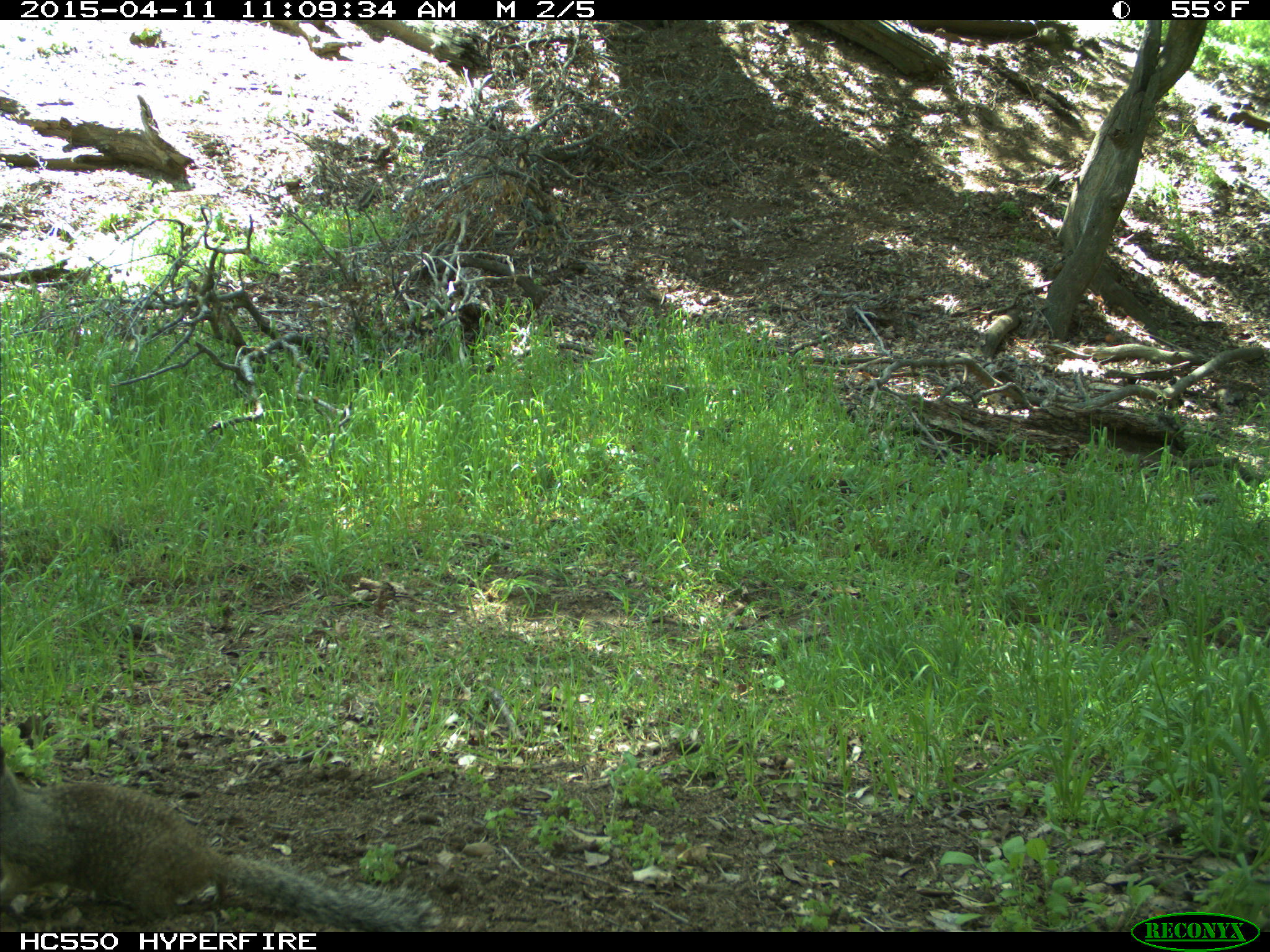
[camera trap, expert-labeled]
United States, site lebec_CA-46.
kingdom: Animalia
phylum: Chordata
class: Mammalia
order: Rodentia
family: Sciuridae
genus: Otospermophilus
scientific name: Otospermophilus beecheyi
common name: california ground squirrel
Otospermophilus beecheyi (california ground squirrel).